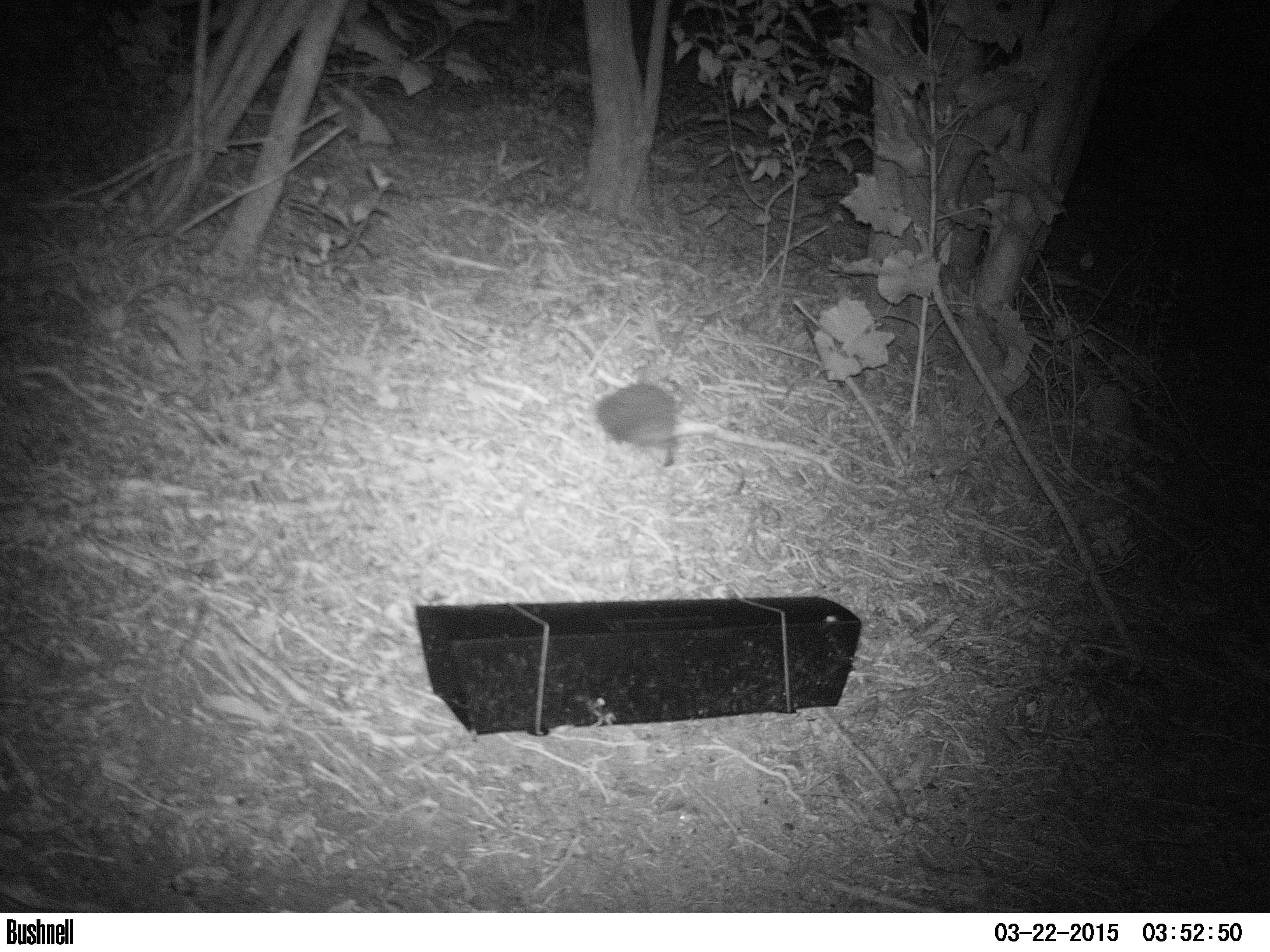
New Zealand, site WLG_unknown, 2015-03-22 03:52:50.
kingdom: Animalia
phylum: Chordata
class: Mammalia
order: Eulipotyphla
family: Erinaceidae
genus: Erinaceus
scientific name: Erinaceus europaeus europaeus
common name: european hedgehog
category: hedgehog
Hedgehog (european hedgehog) (Erinaceus europaeus europaeus).